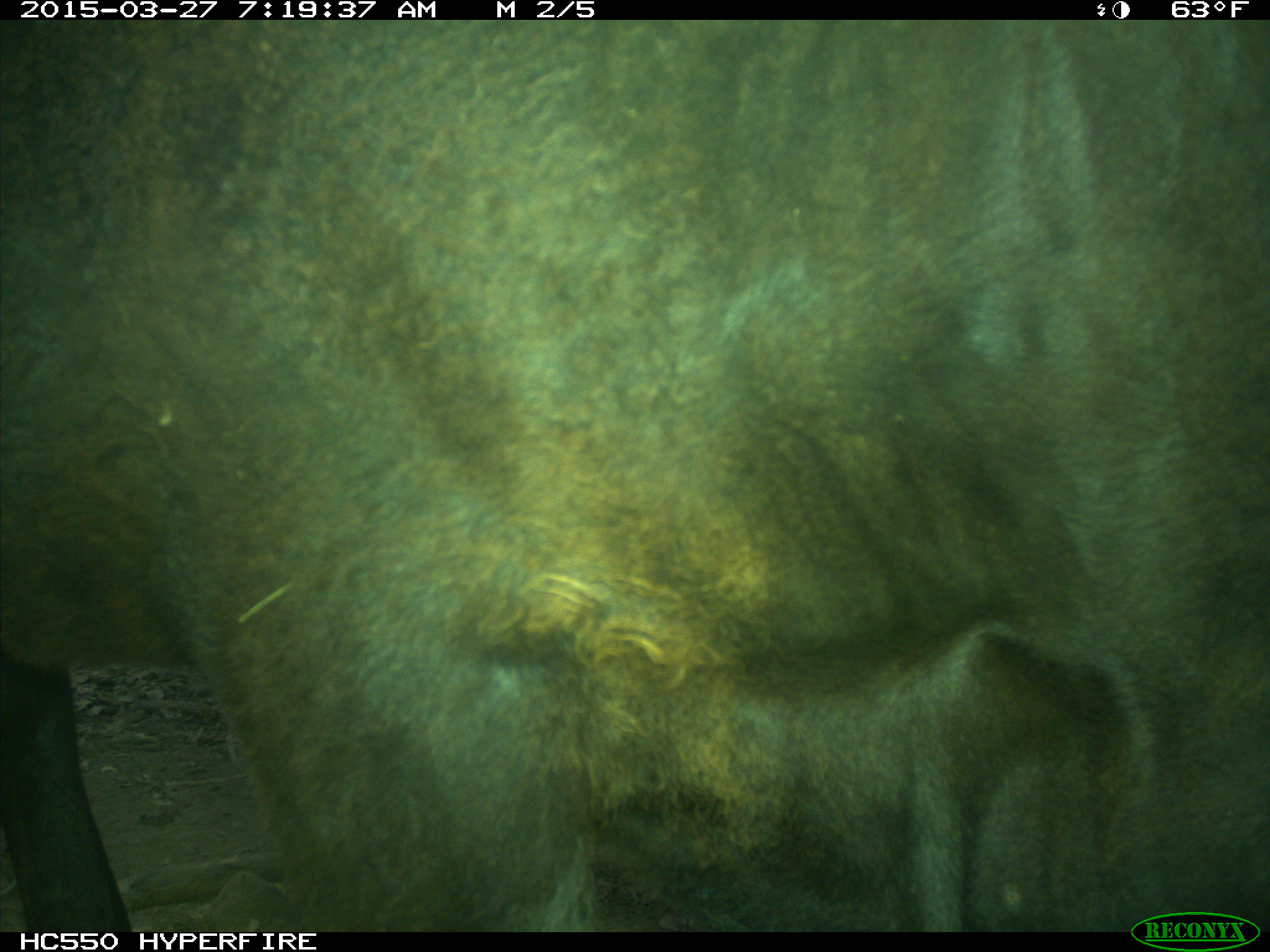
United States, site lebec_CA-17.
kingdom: Animalia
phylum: Chordata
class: Mammalia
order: Artiodactyla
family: Bovidae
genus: Bos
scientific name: Bos taurus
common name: domestic cow